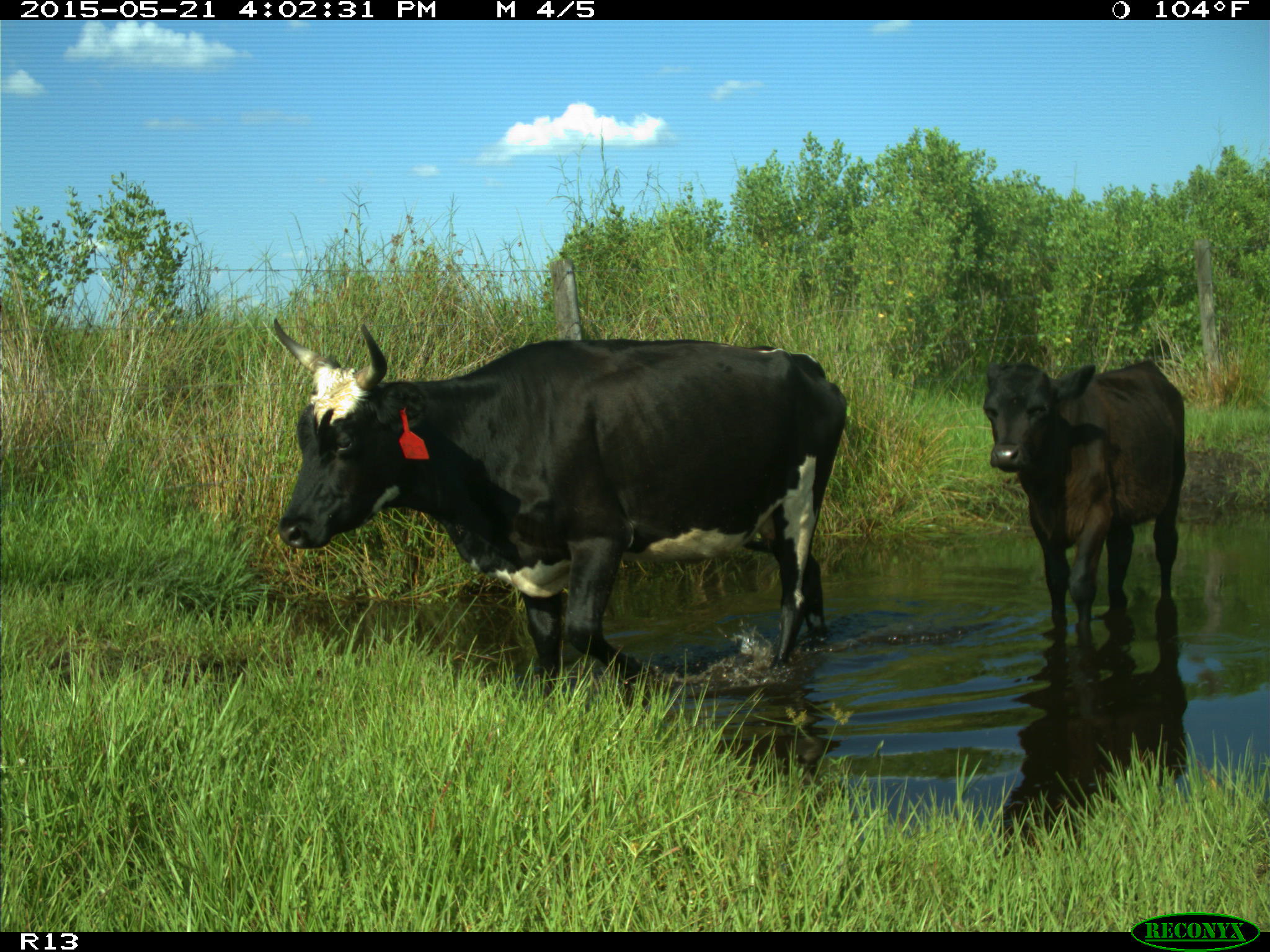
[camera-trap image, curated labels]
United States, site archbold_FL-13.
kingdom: Animalia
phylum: Chordata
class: Mammalia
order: Artiodactyla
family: Bovidae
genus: Bos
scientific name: Bos taurus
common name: domestic cow